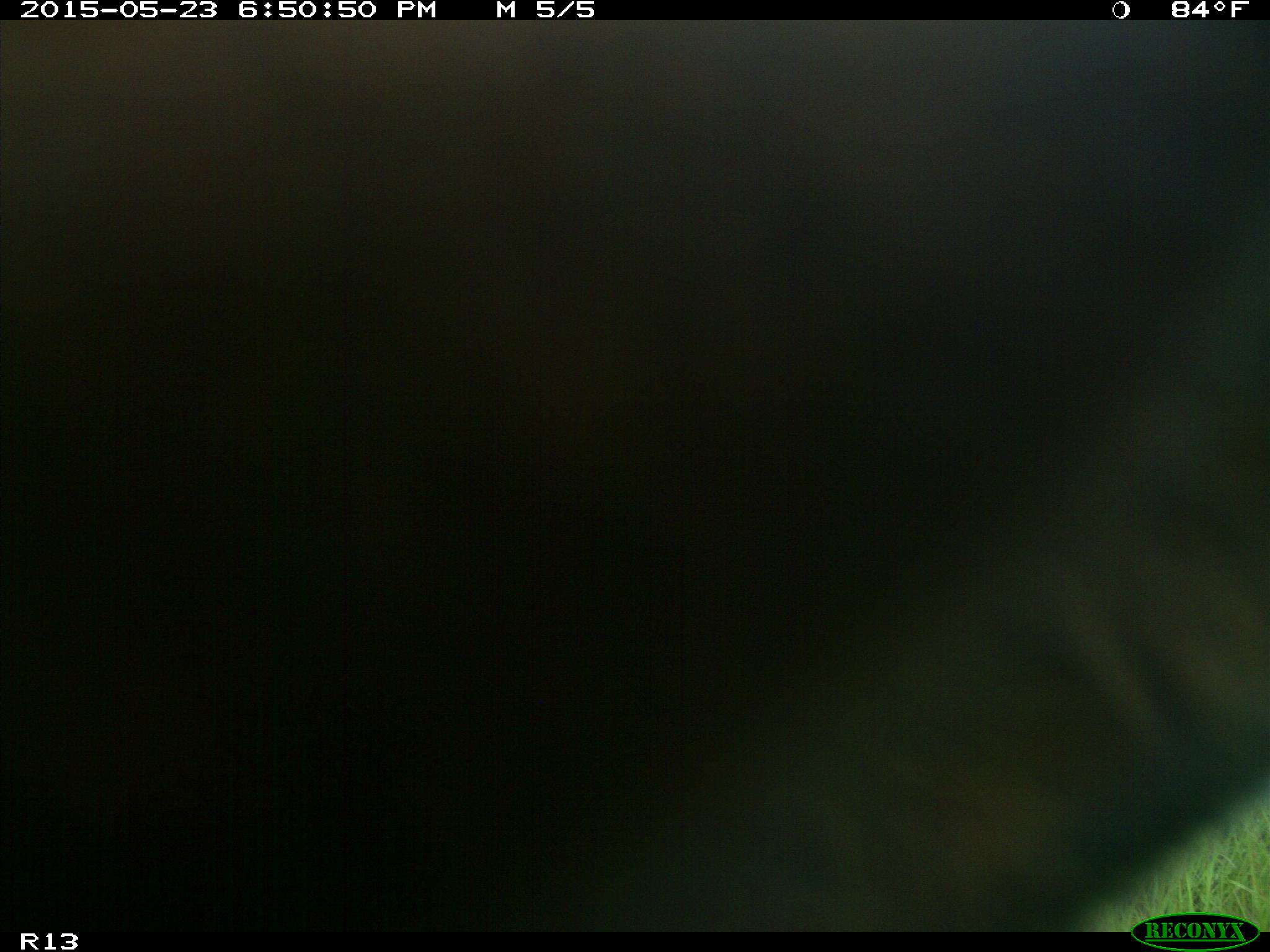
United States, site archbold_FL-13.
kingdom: Animalia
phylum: Chordata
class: Mammalia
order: Artiodactyla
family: Bovidae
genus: Bos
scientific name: Bos taurus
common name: domestic cow